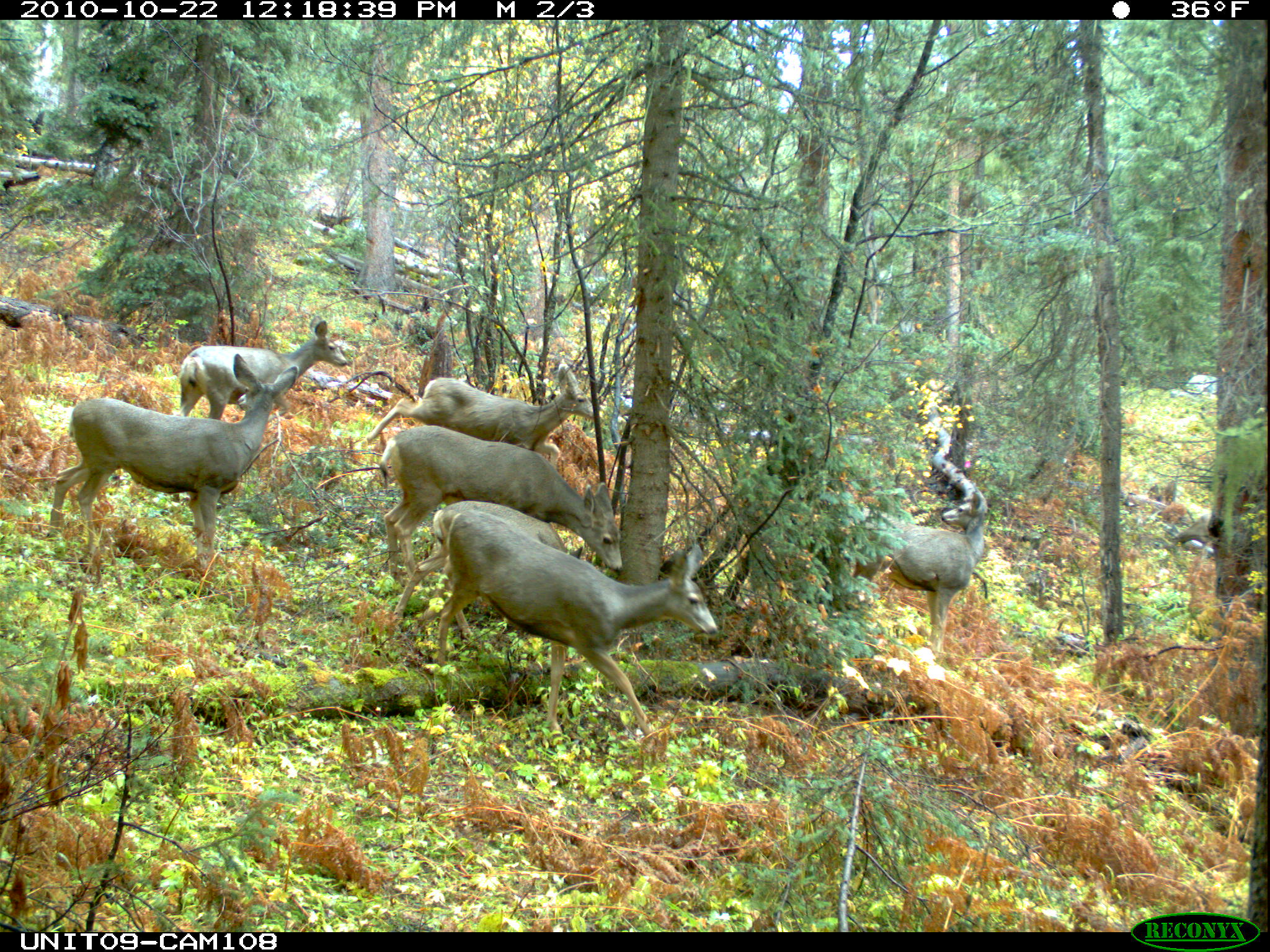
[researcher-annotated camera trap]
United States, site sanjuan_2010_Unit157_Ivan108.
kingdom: Animalia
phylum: Chordata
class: Mammalia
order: Artiodactyla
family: Cervidae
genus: Odocoileus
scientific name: Odocoileus hemionus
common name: mule deer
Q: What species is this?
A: Odocoileus hemionus (mule deer).